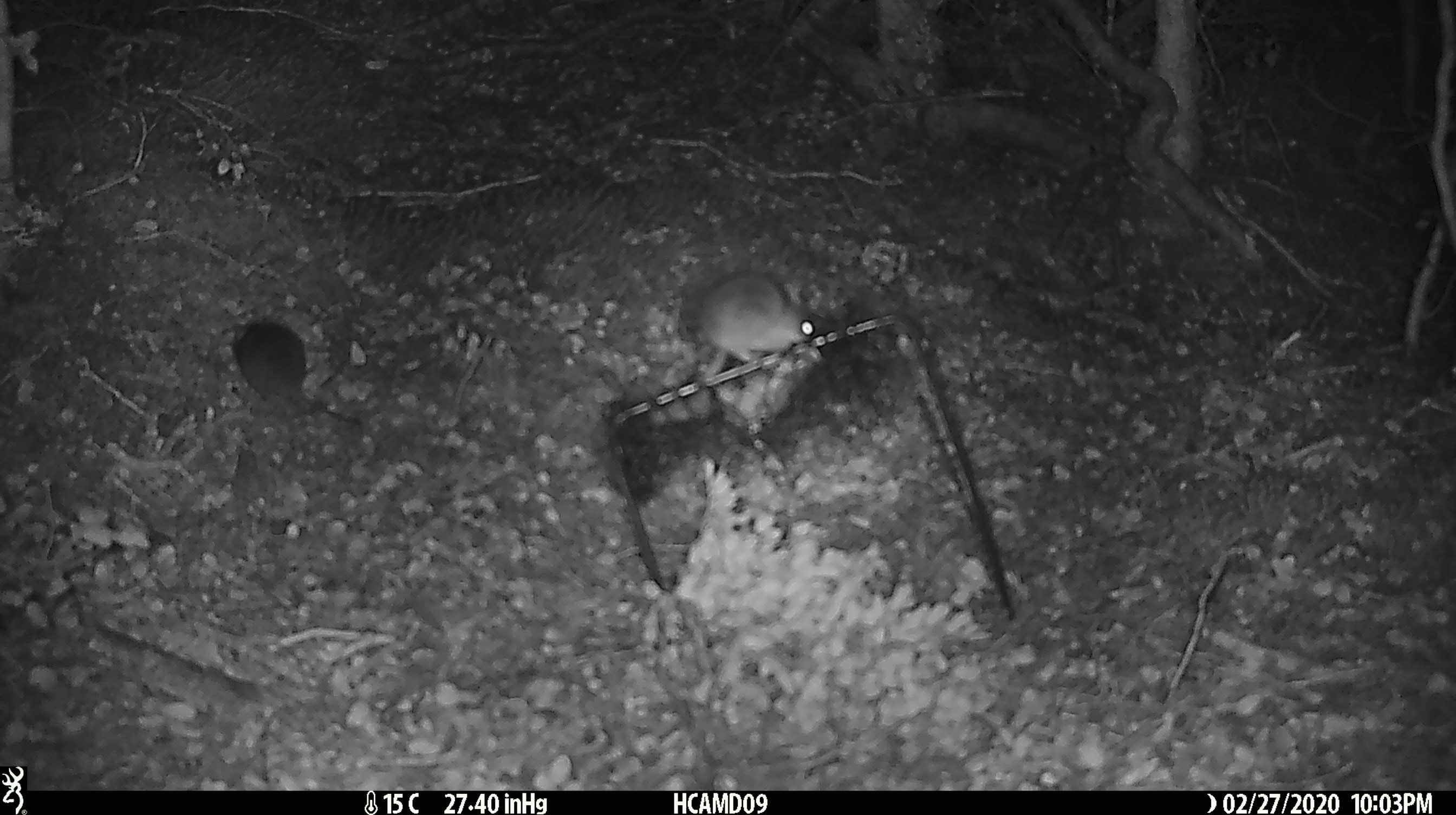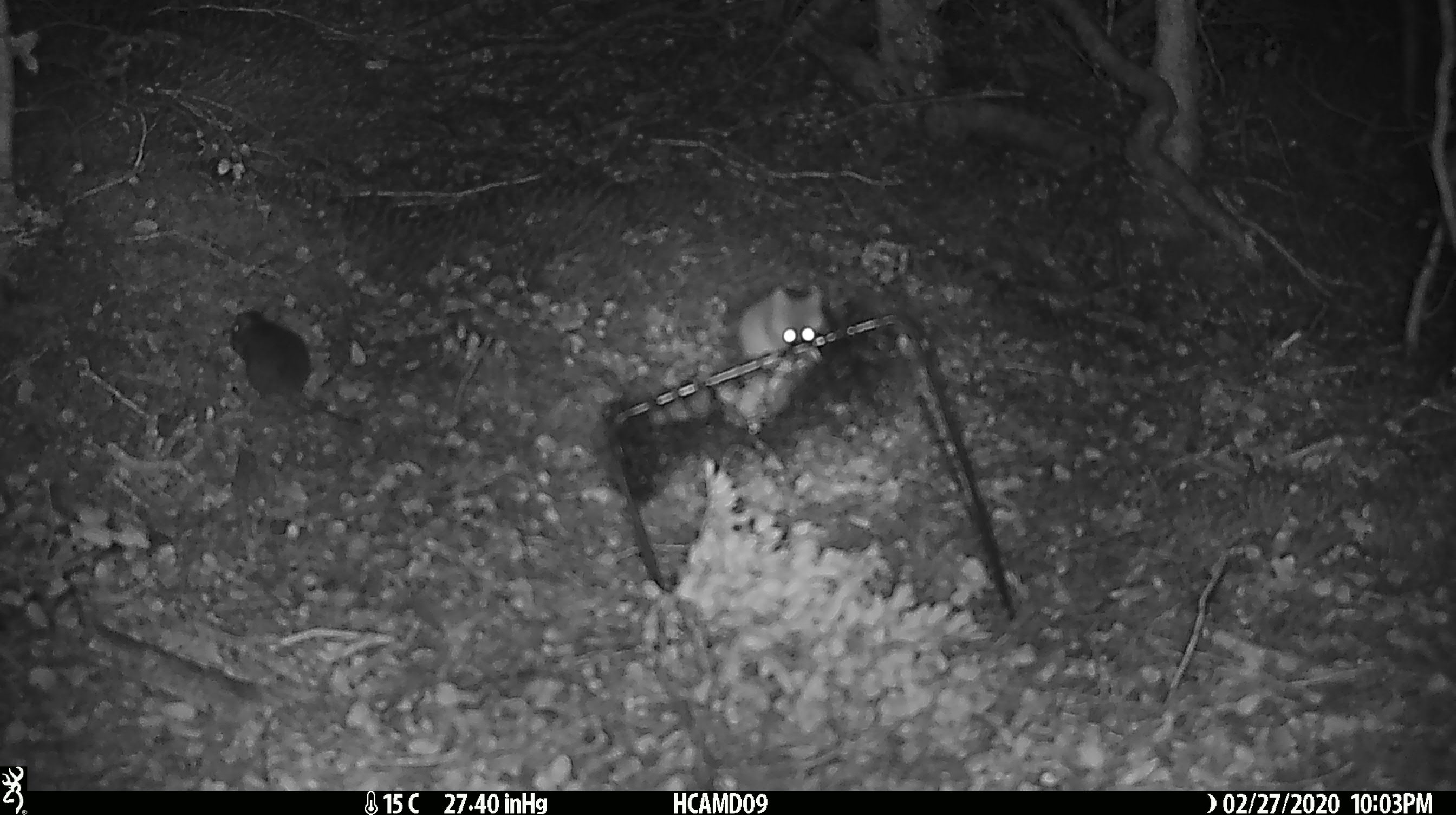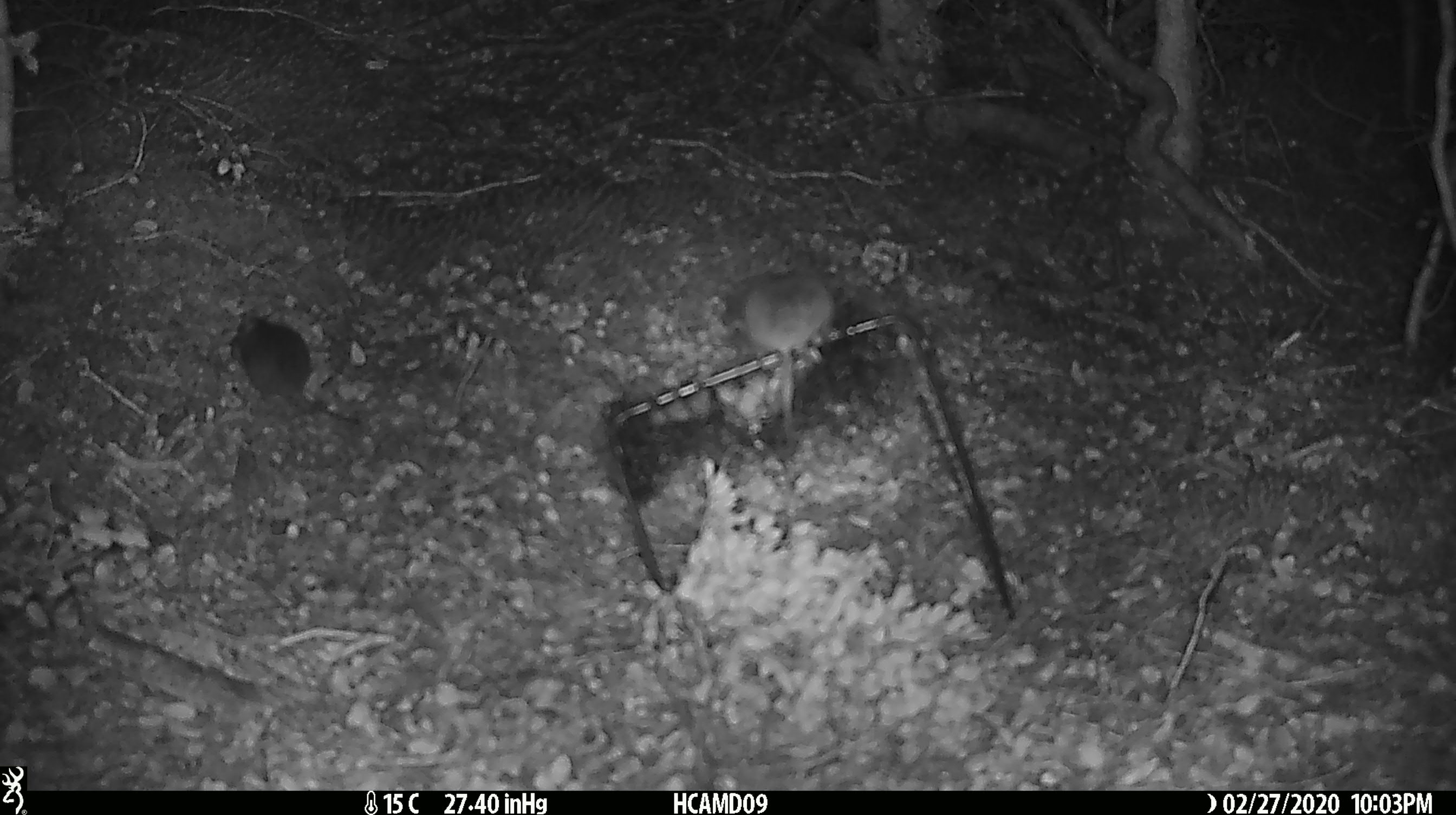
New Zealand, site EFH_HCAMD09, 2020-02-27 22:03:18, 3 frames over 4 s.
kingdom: Animalia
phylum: Chordata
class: Mammalia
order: Rodentia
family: Muridae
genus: Mus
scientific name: Mus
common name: mouse